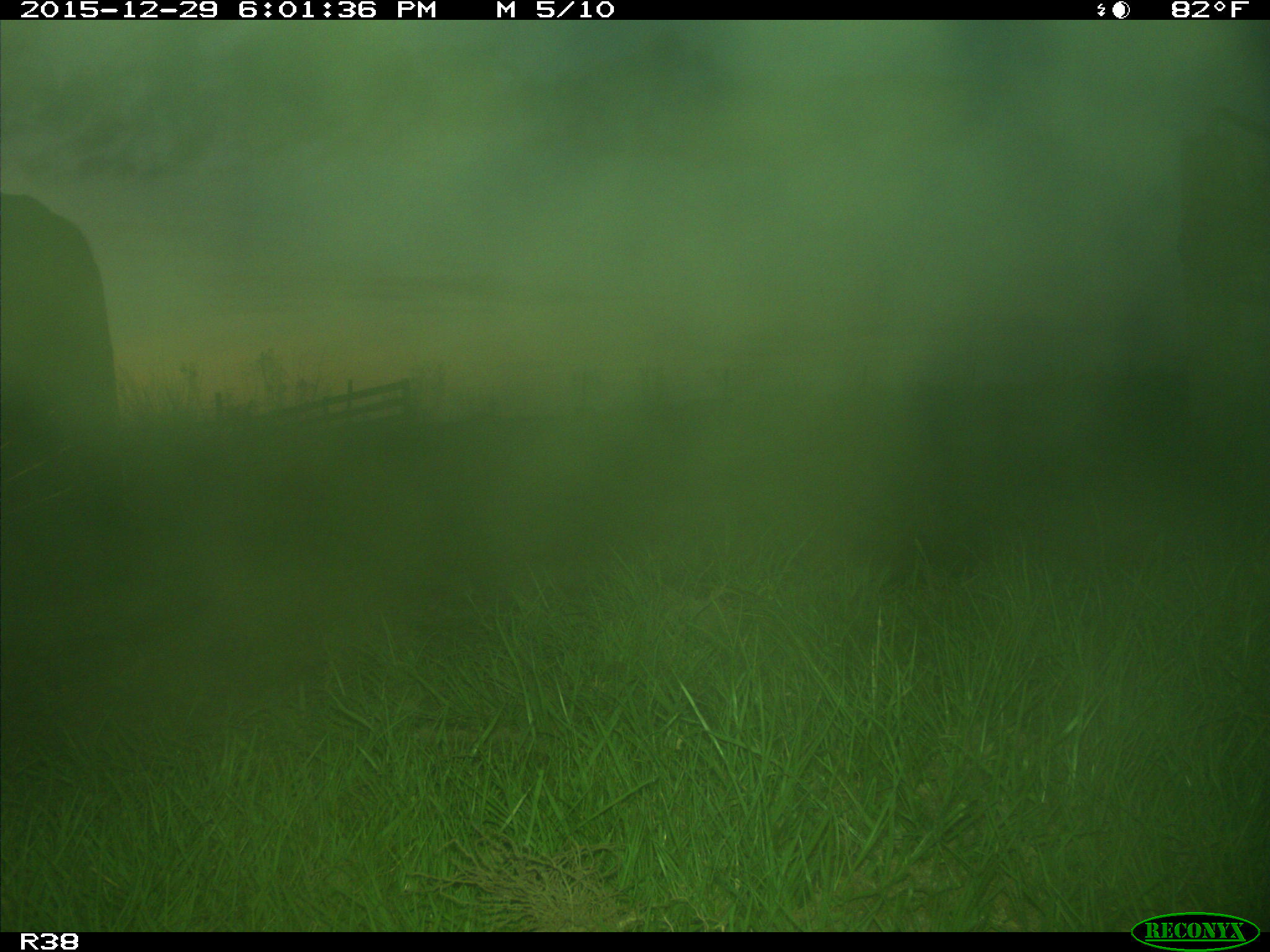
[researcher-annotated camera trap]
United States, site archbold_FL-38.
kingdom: Animalia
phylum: Chordata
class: Mammalia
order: Artiodactyla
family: Bovidae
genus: Bos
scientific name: Bos taurus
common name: domestic cow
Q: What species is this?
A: Bos taurus (domestic cow).